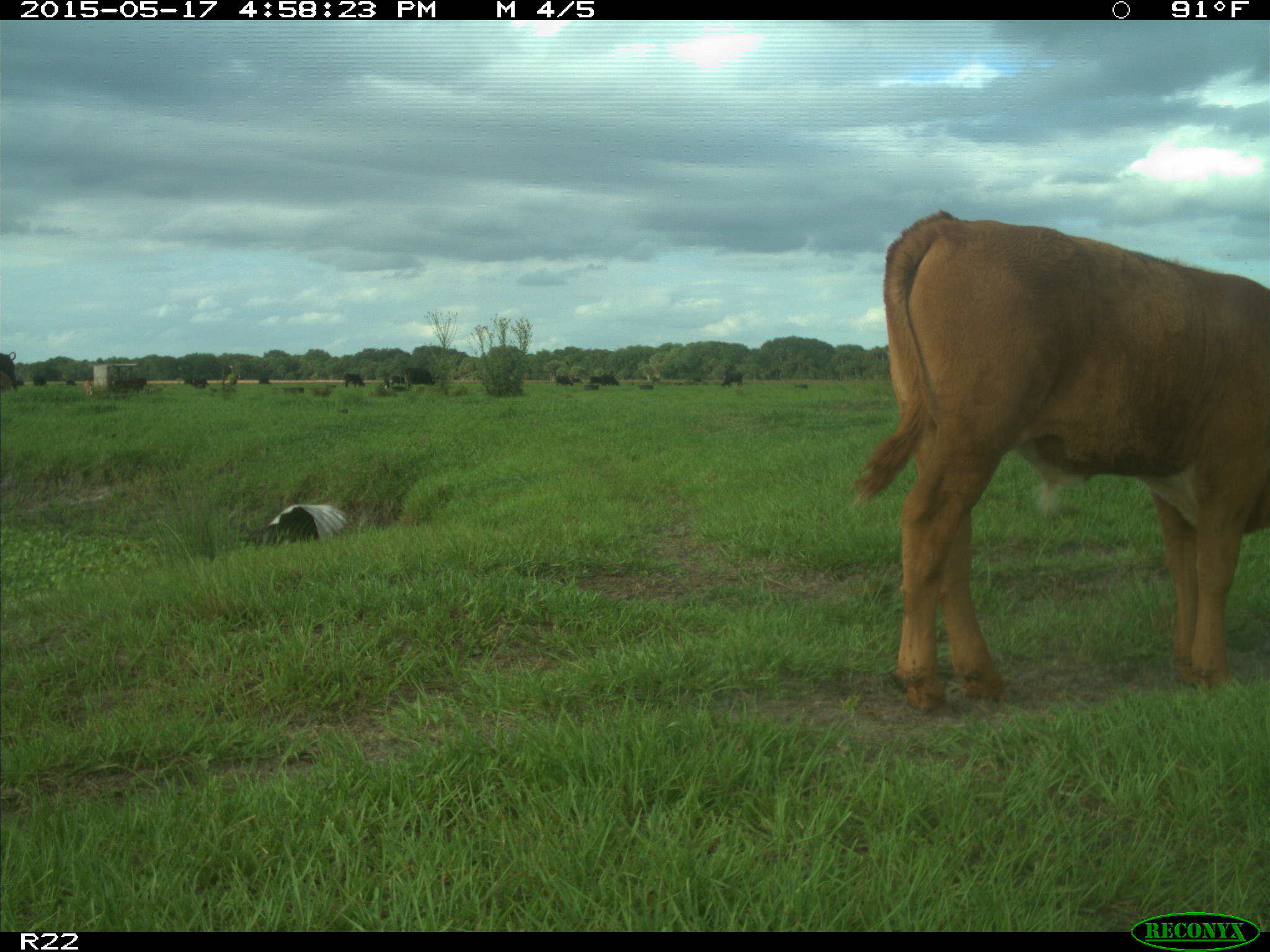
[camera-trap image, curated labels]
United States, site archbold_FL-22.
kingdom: Animalia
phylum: Chordata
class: Mammalia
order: Artiodactyla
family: Bovidae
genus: Bos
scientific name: Bos taurus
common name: domestic cow